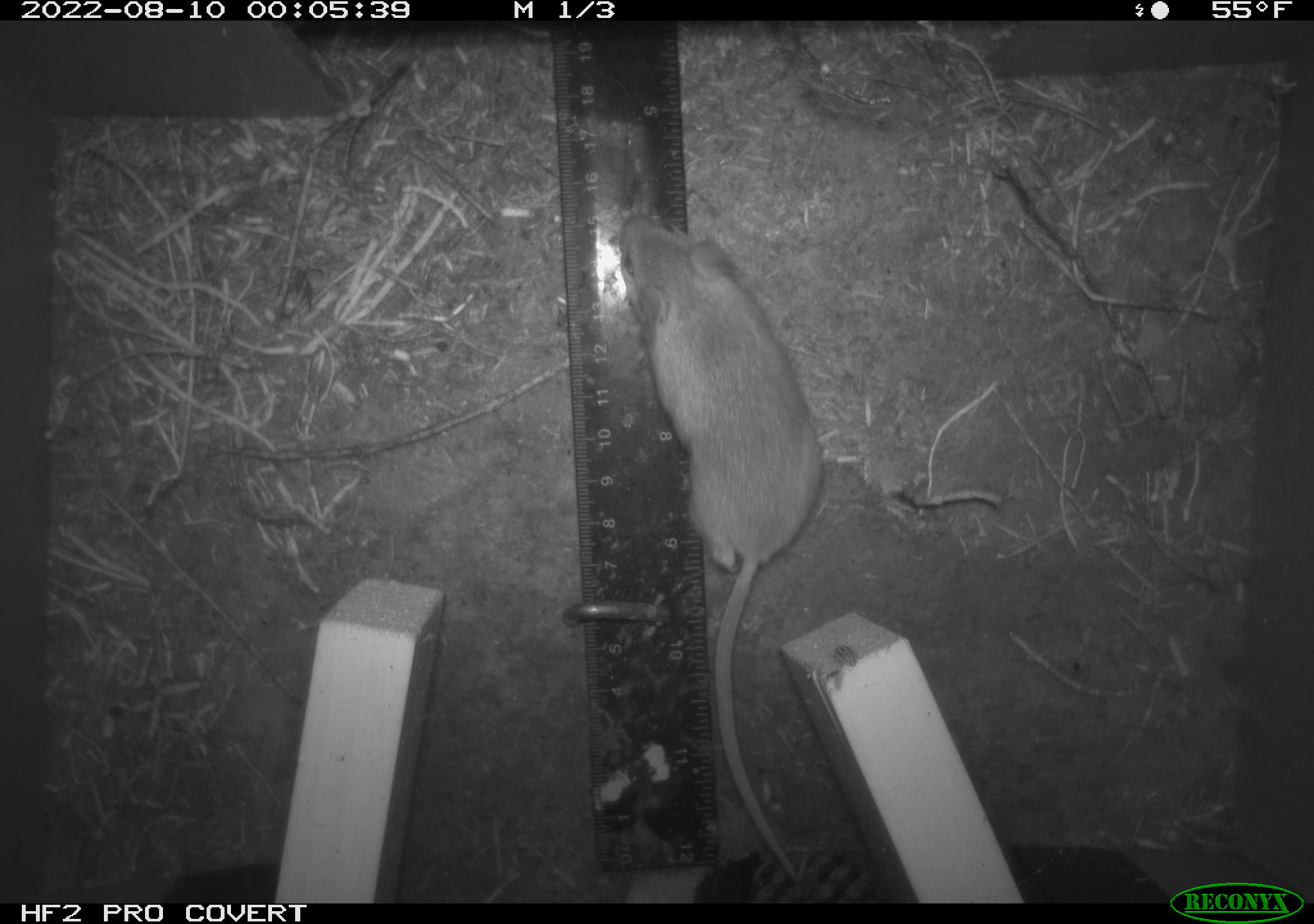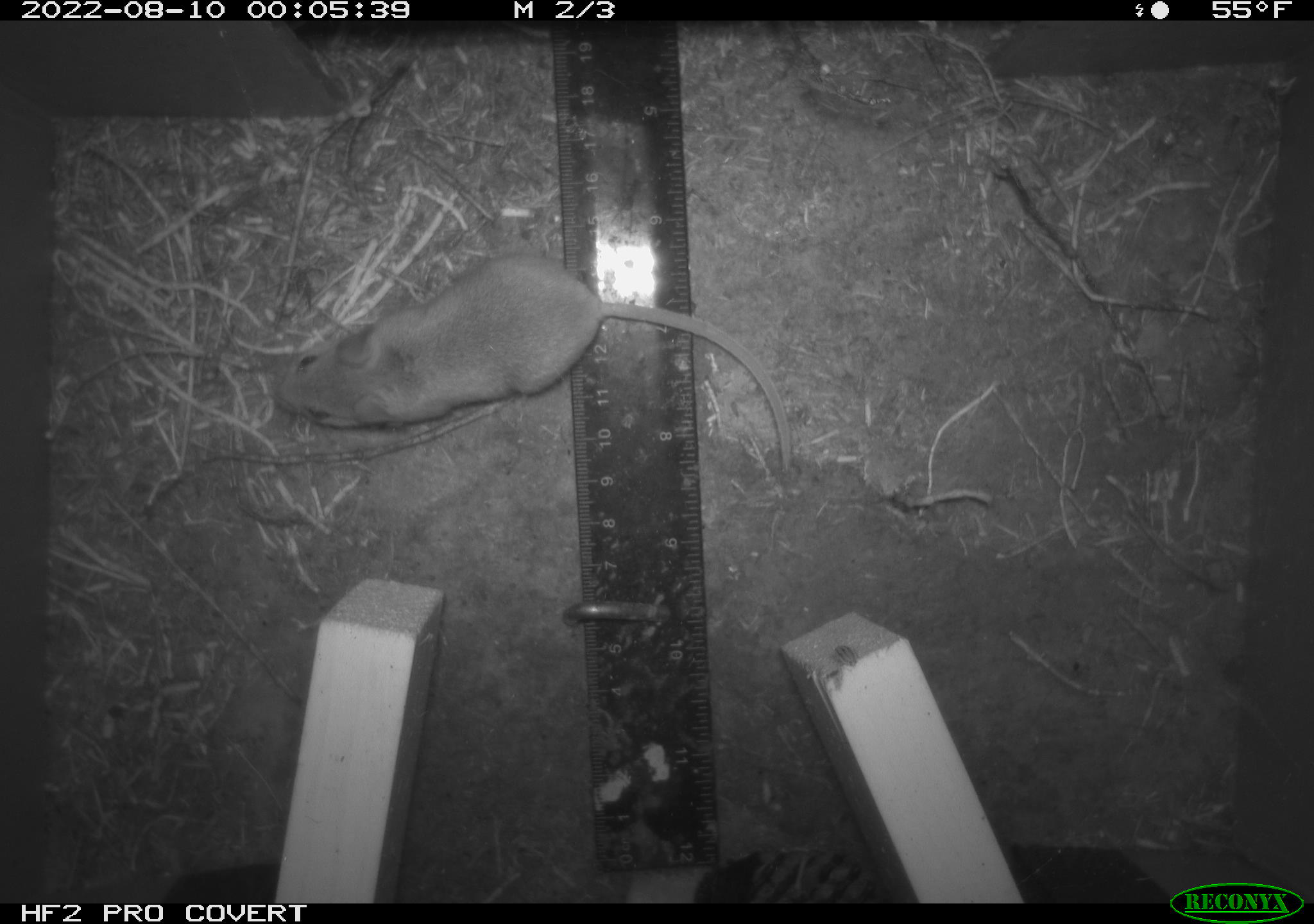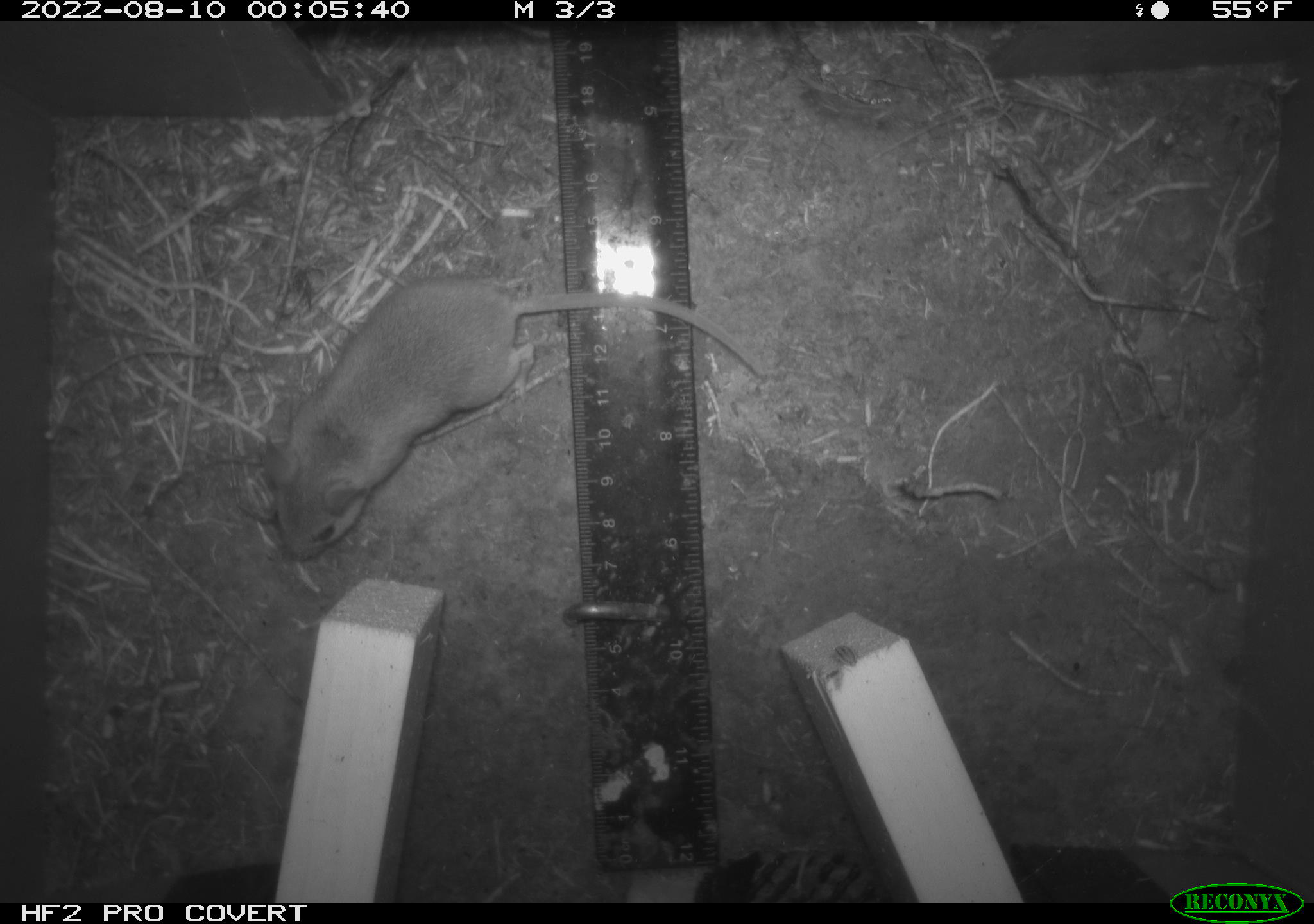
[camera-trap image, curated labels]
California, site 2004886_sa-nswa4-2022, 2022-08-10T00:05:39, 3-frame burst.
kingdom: Animalia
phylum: Chordata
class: Mammalia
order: Rodentia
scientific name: Rodentia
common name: rodent